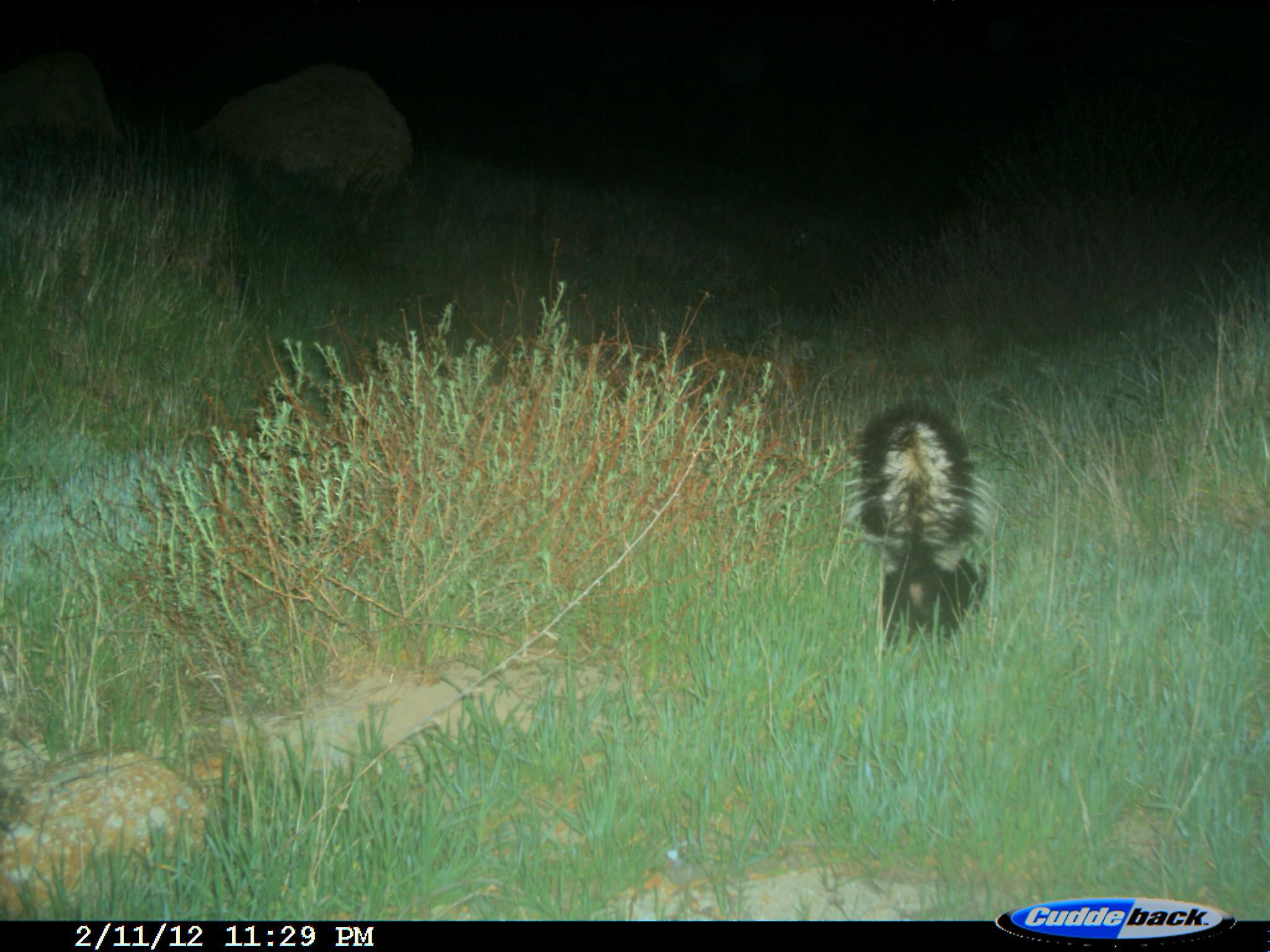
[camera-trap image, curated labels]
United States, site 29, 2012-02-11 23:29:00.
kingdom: Animalia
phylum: Chordata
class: Mammalia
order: Carnivora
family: Mephitidae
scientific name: Mephitidae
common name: skunk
Skunk (Mephitidae).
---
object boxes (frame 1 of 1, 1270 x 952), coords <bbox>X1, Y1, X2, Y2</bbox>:
skunk: <bbox>850, 402, 1002, 655</bbox>